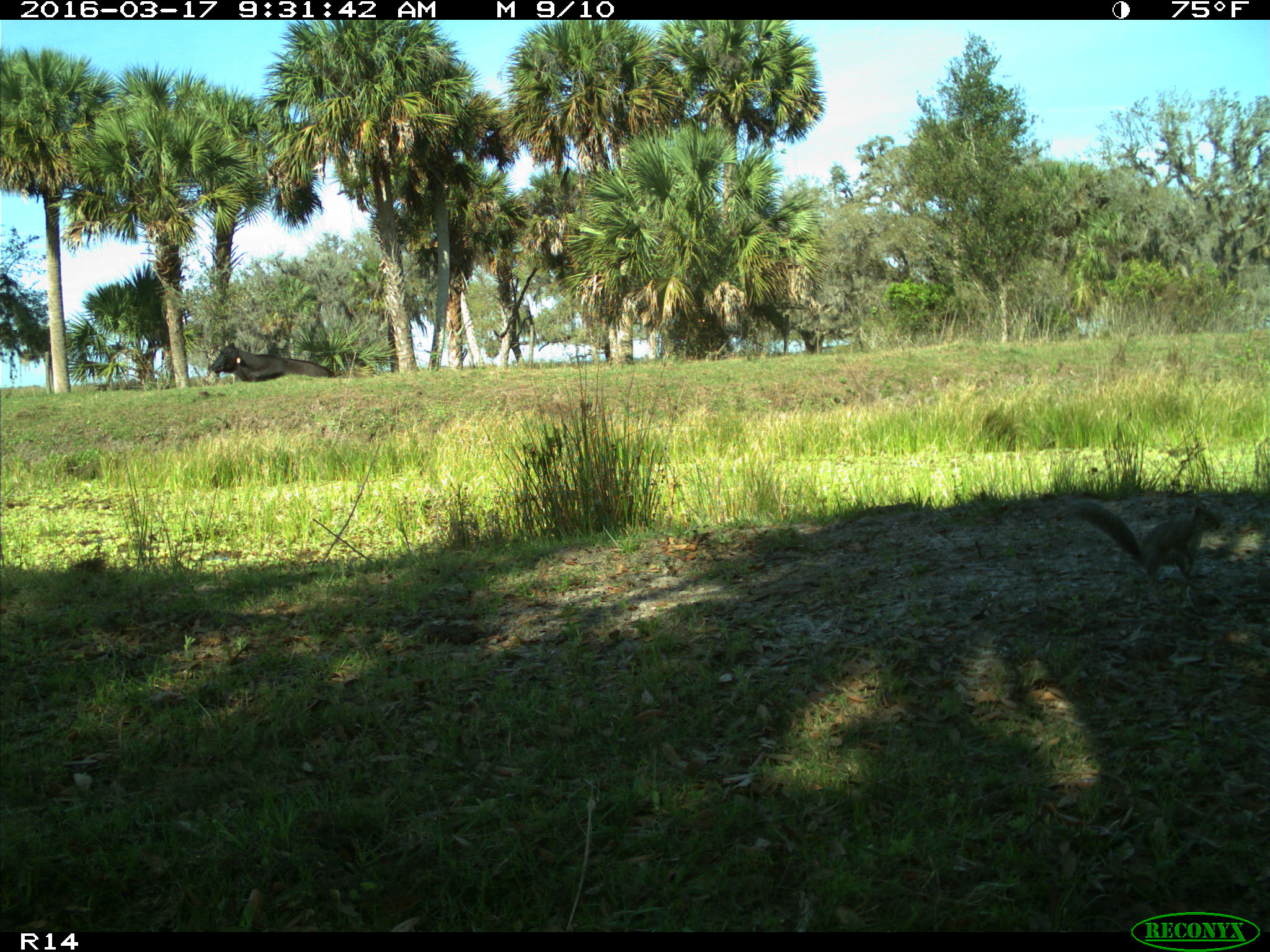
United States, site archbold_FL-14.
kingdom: Animalia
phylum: Chordata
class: Mammalia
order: Artiodactyla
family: Bovidae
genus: Bos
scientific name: Bos taurus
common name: domestic cow